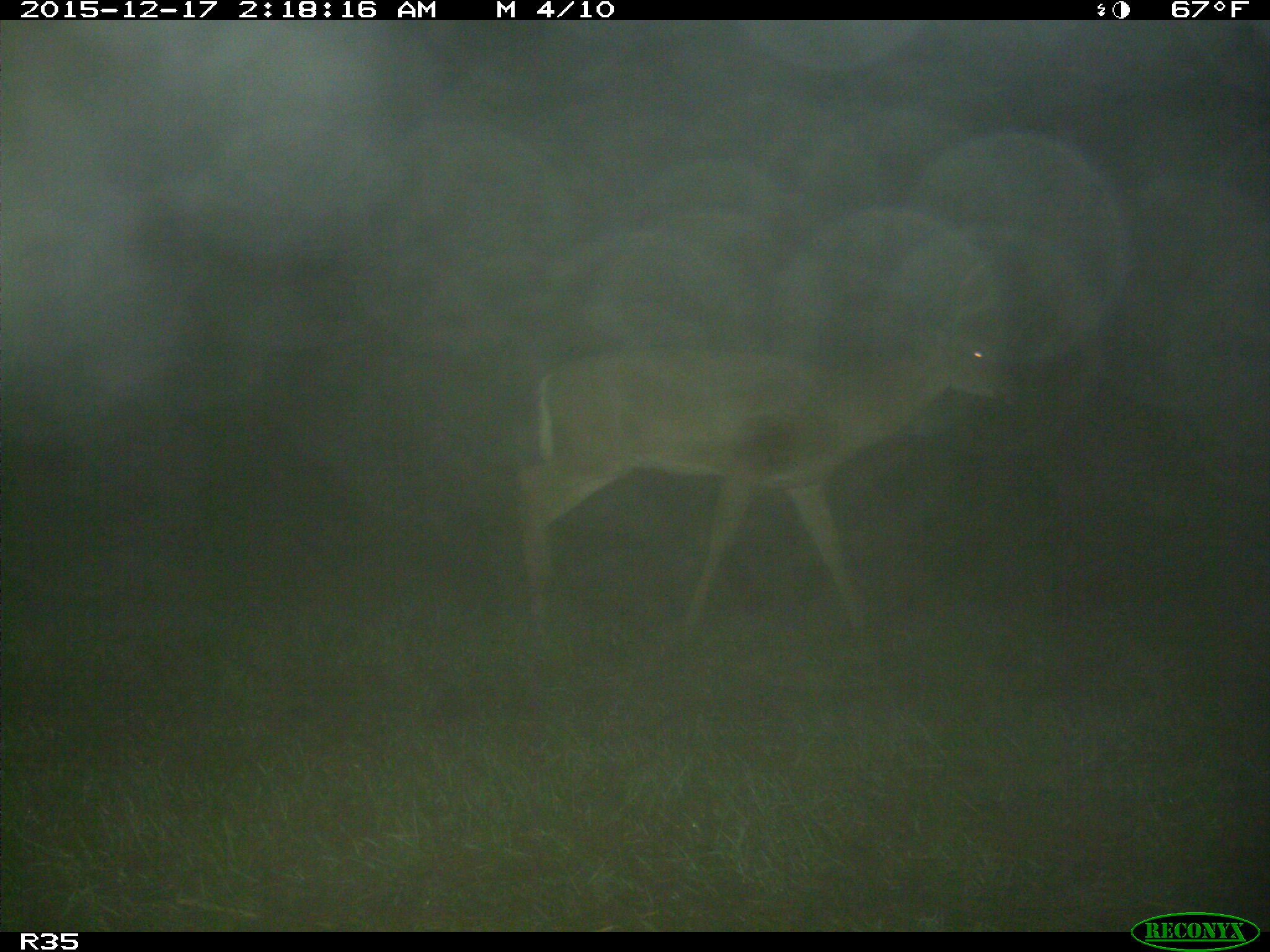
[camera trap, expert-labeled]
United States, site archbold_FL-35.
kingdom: Animalia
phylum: Chordata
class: Mammalia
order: Artiodactyla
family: Cervidae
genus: Odocoileus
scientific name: Odocoileus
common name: deer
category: unidentified deer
Unidentified deer (deer) (Odocoileus).